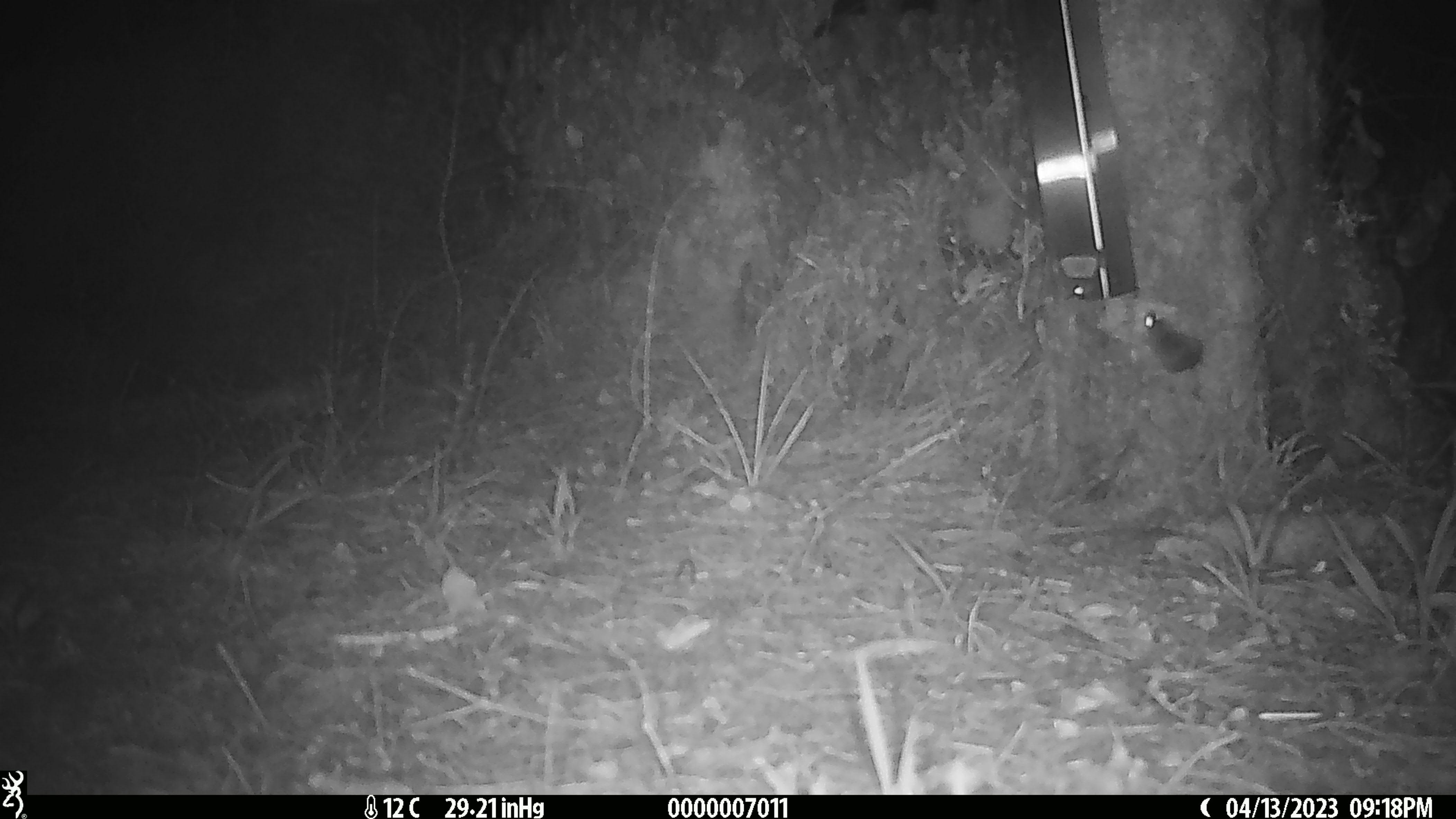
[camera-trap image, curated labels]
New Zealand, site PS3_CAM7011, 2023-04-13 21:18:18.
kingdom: Animalia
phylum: Chordata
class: Mammalia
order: Rodentia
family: Muridae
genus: Mus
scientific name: Mus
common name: mouse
Mouse (Mus).